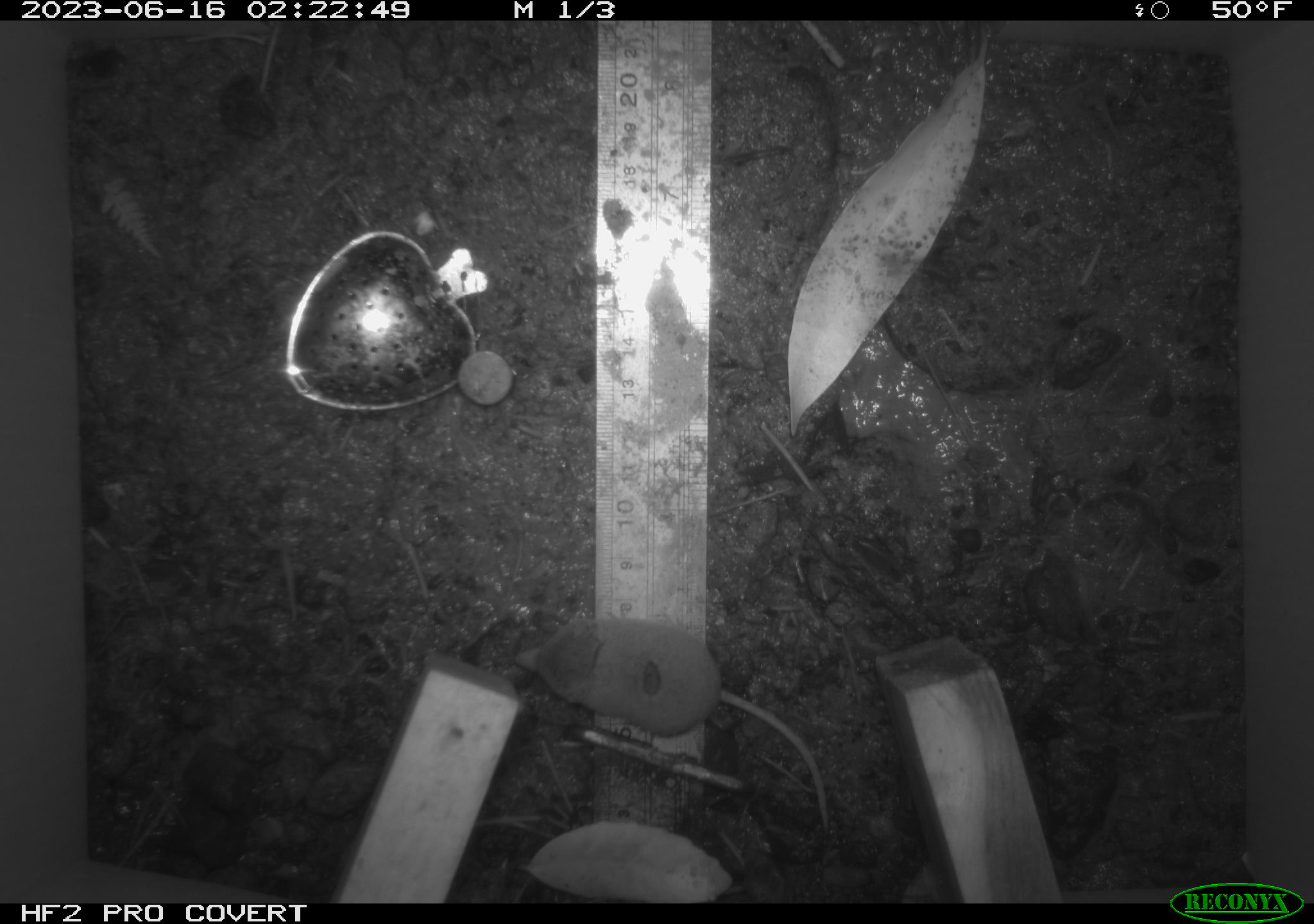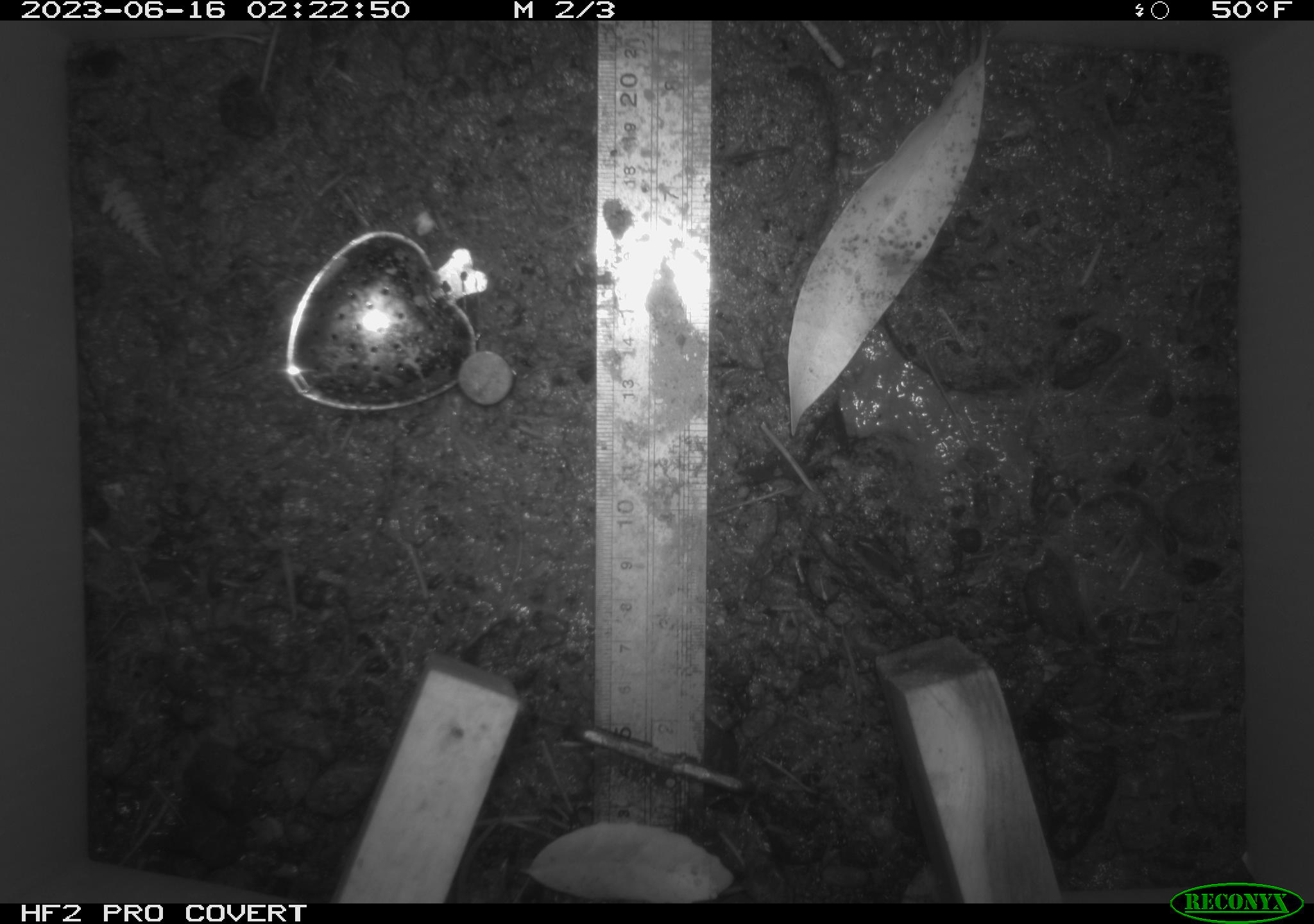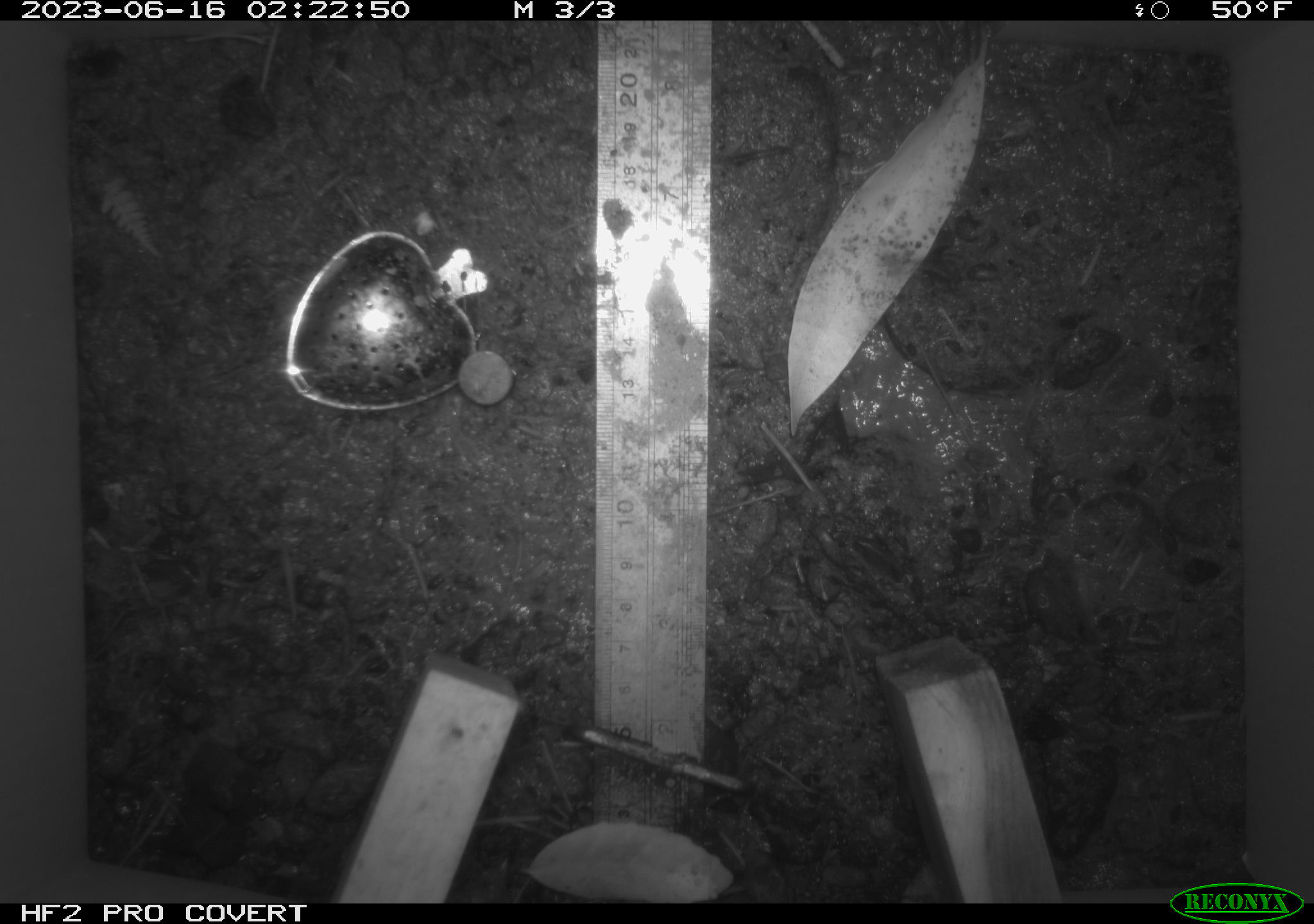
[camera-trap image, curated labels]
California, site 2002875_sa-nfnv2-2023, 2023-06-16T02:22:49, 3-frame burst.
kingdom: Animalia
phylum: Chordata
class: Mammalia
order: Eulipotyphla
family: Soricidae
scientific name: Soricidae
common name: shrews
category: soricidae family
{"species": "soricidae family (shrews) (Soricidae)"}